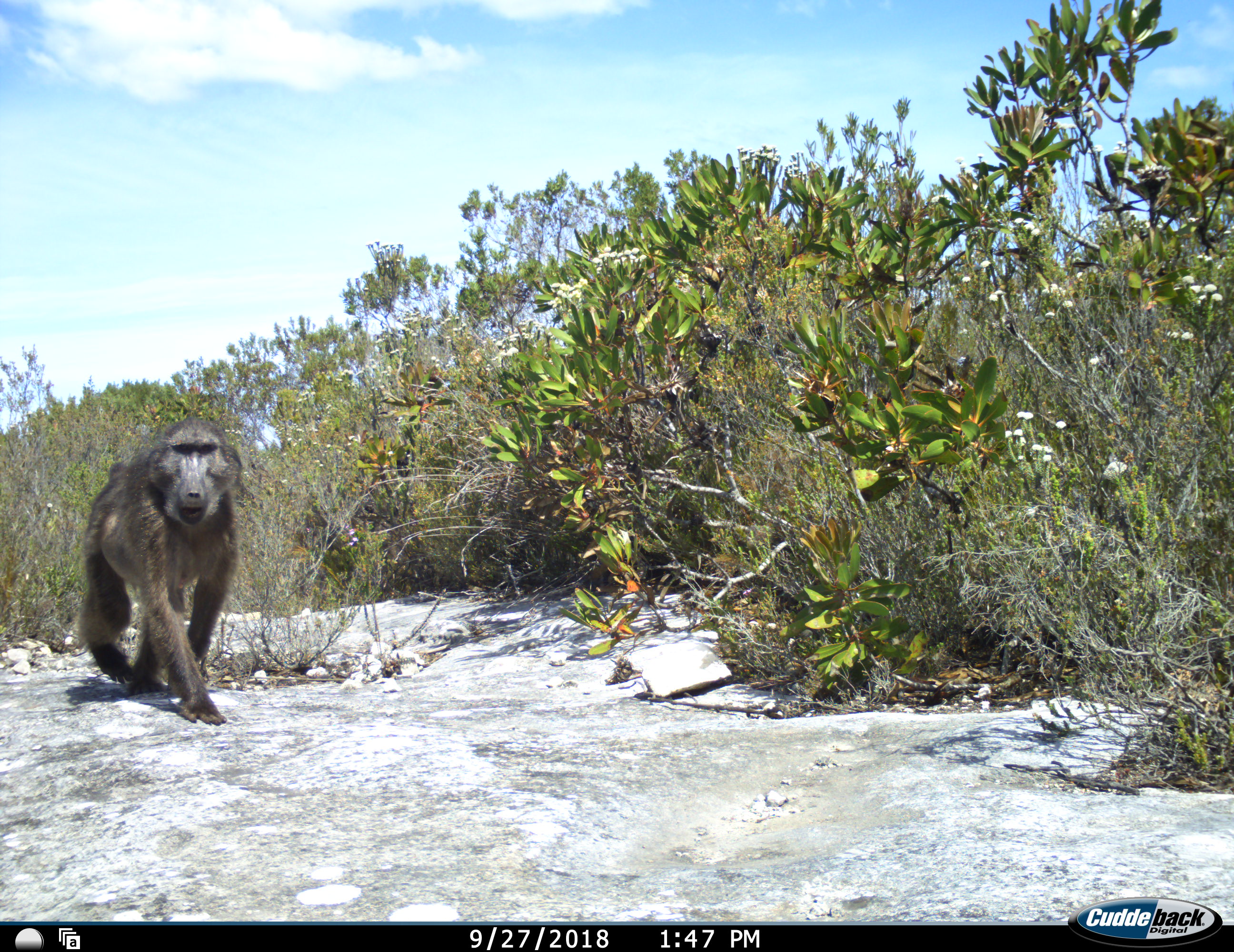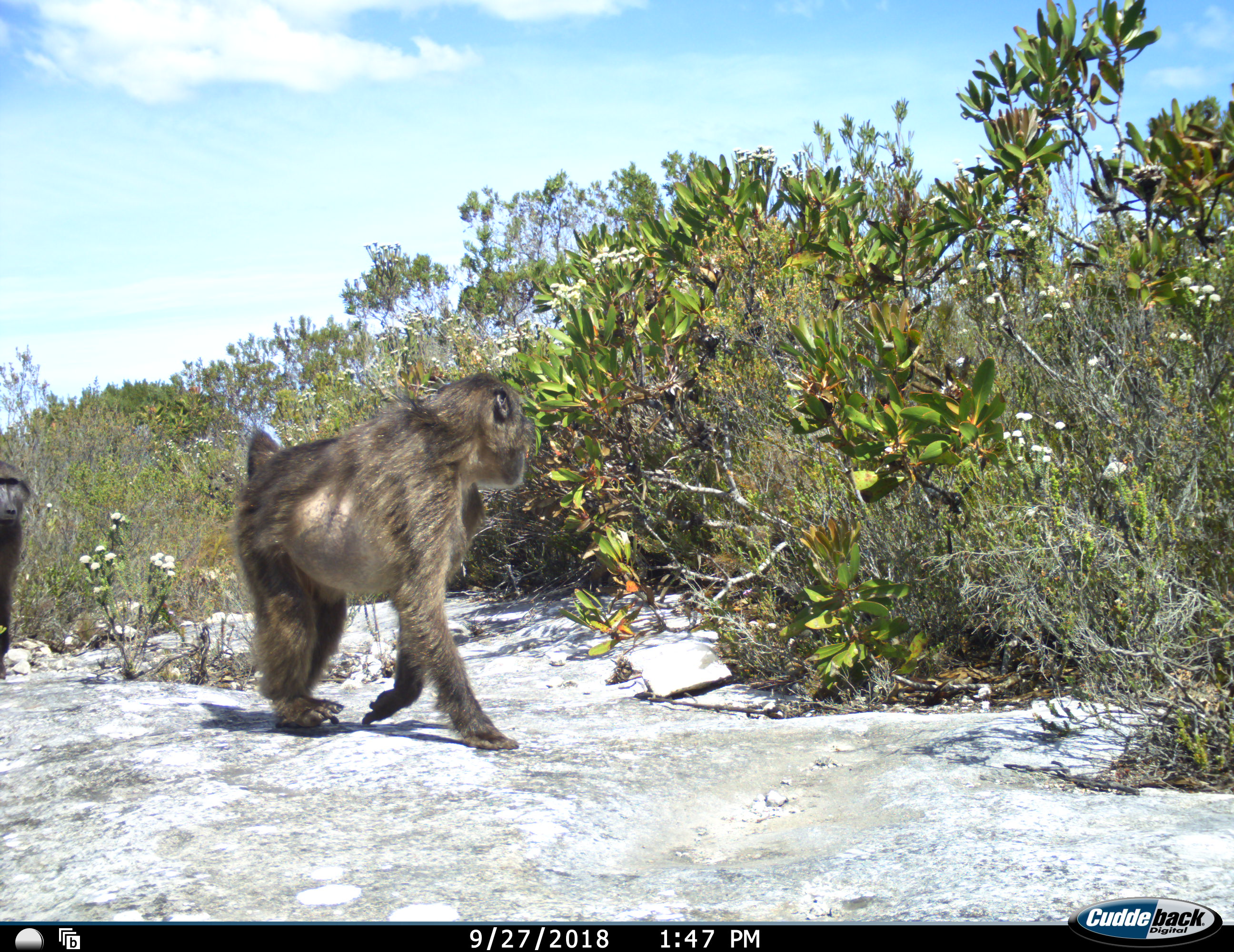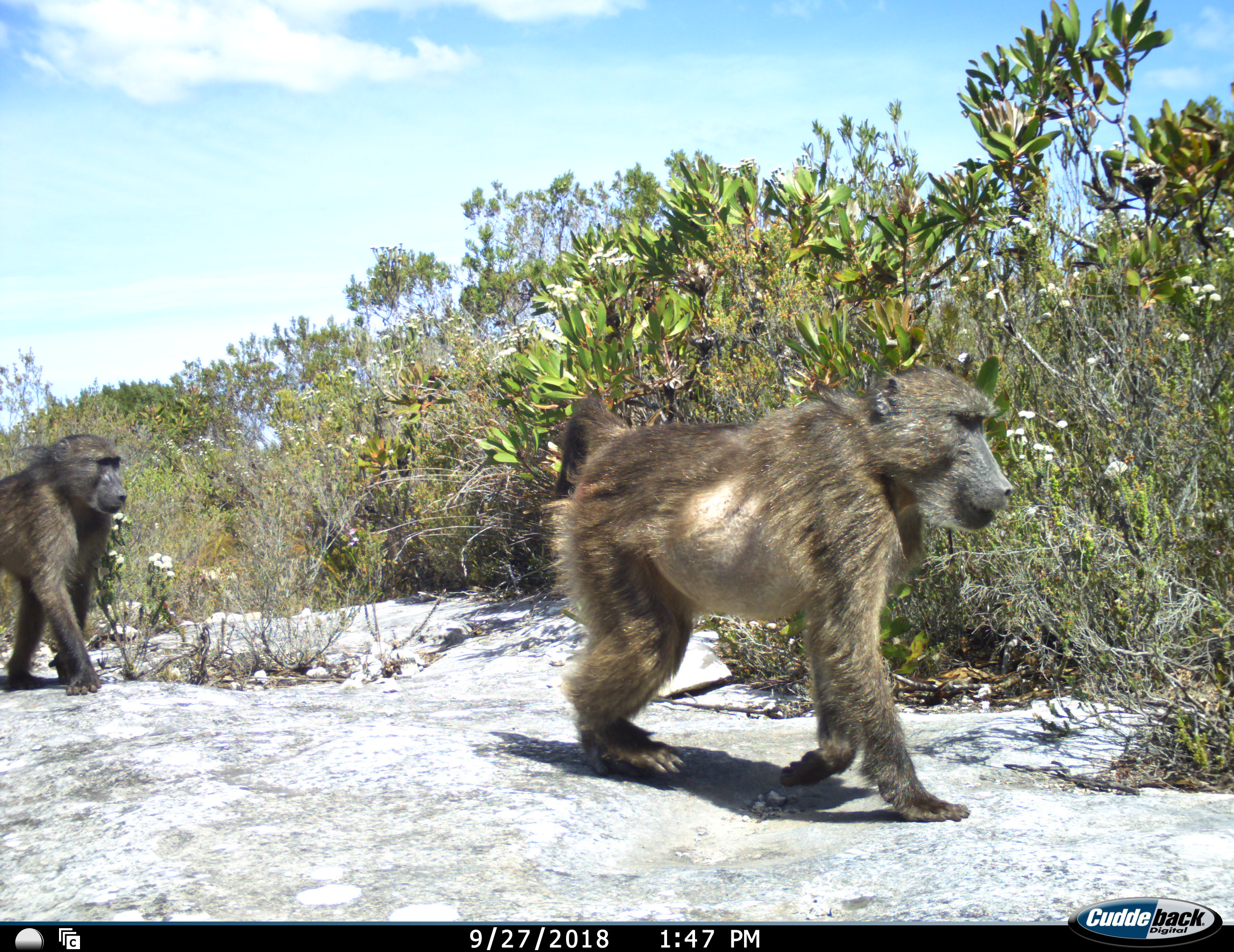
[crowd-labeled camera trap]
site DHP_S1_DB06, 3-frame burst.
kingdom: Animalia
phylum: Chordata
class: Mammalia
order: Primates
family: Cercopithecidae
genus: Papio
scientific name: Papio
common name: baboon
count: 2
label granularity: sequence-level